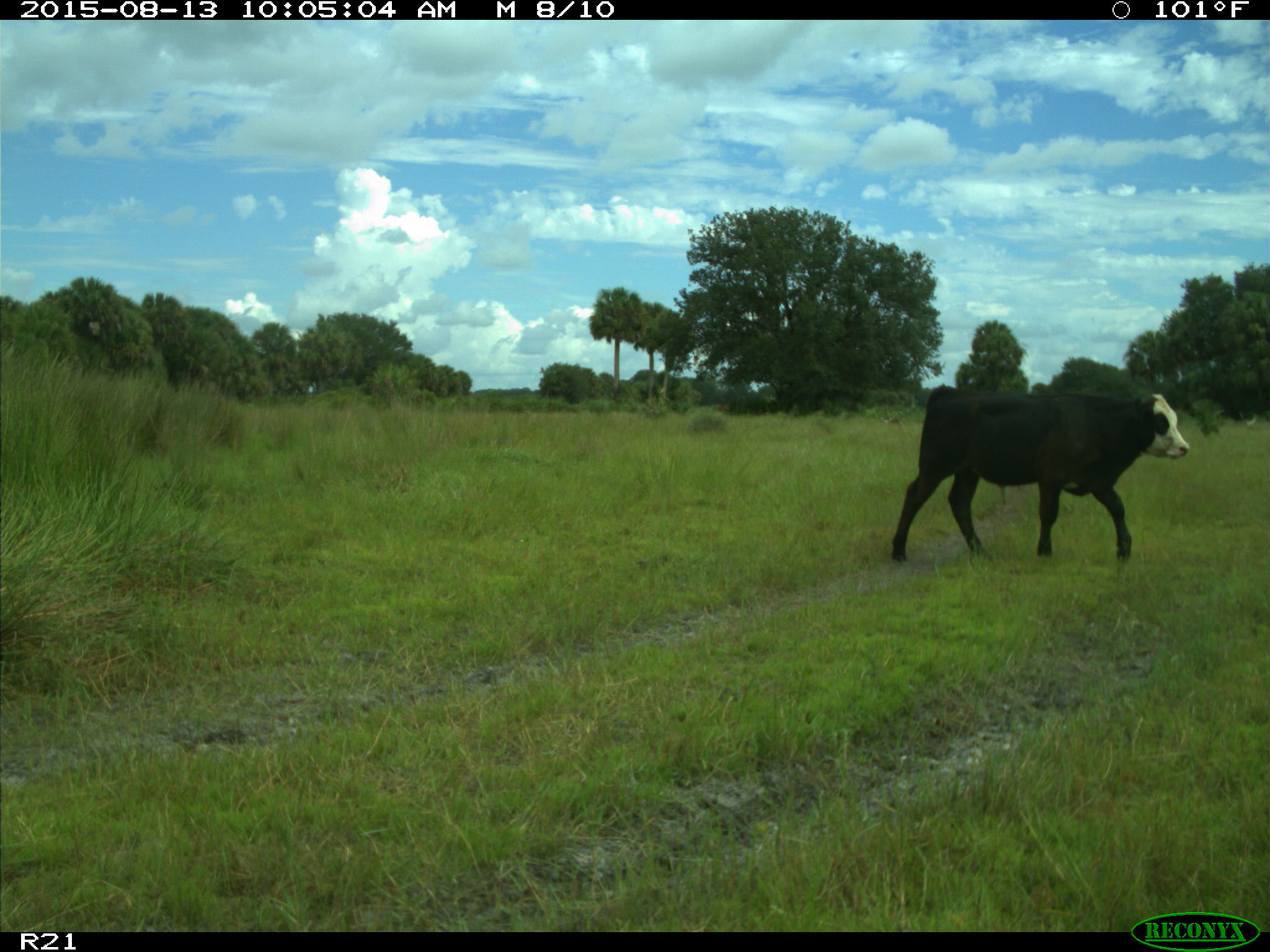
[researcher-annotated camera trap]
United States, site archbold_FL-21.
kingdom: Animalia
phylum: Chordata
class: Mammalia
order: Artiodactyla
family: Bovidae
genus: Bos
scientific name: Bos taurus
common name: domestic cow